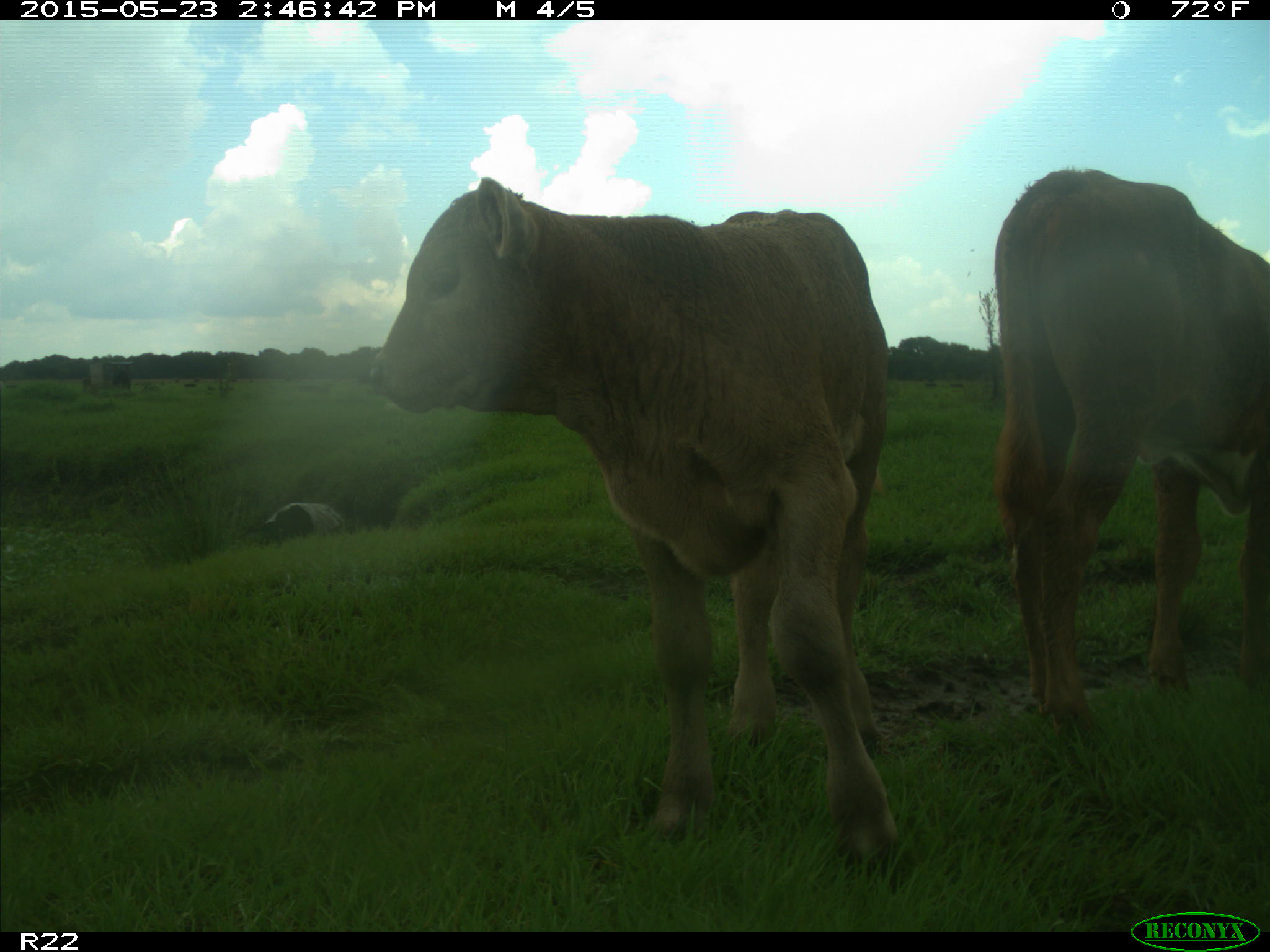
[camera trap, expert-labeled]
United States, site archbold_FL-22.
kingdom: Animalia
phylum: Chordata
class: Mammalia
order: Artiodactyla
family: Bovidae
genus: Bos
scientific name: Bos taurus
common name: domestic cow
Bos taurus (domestic cow).